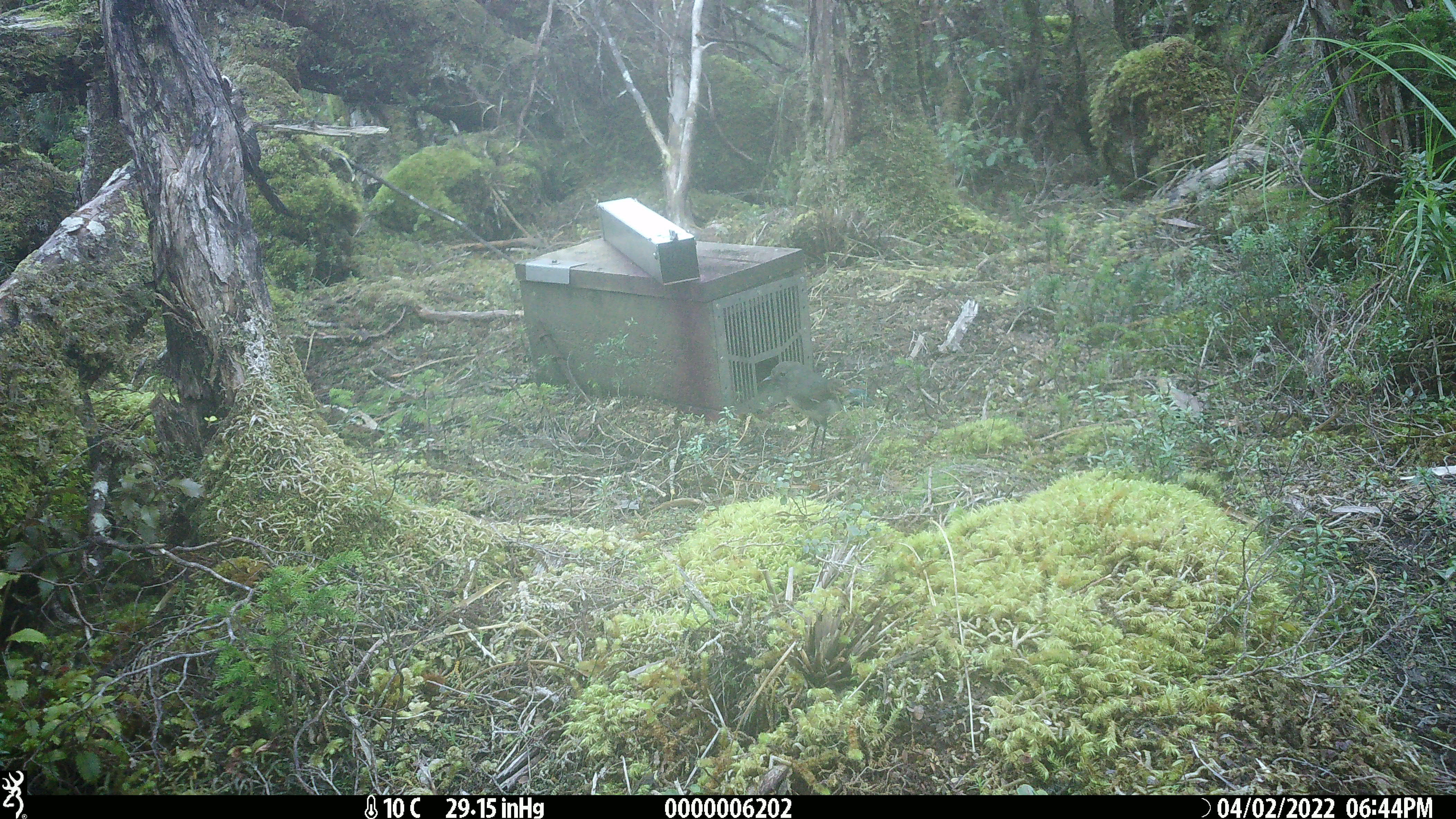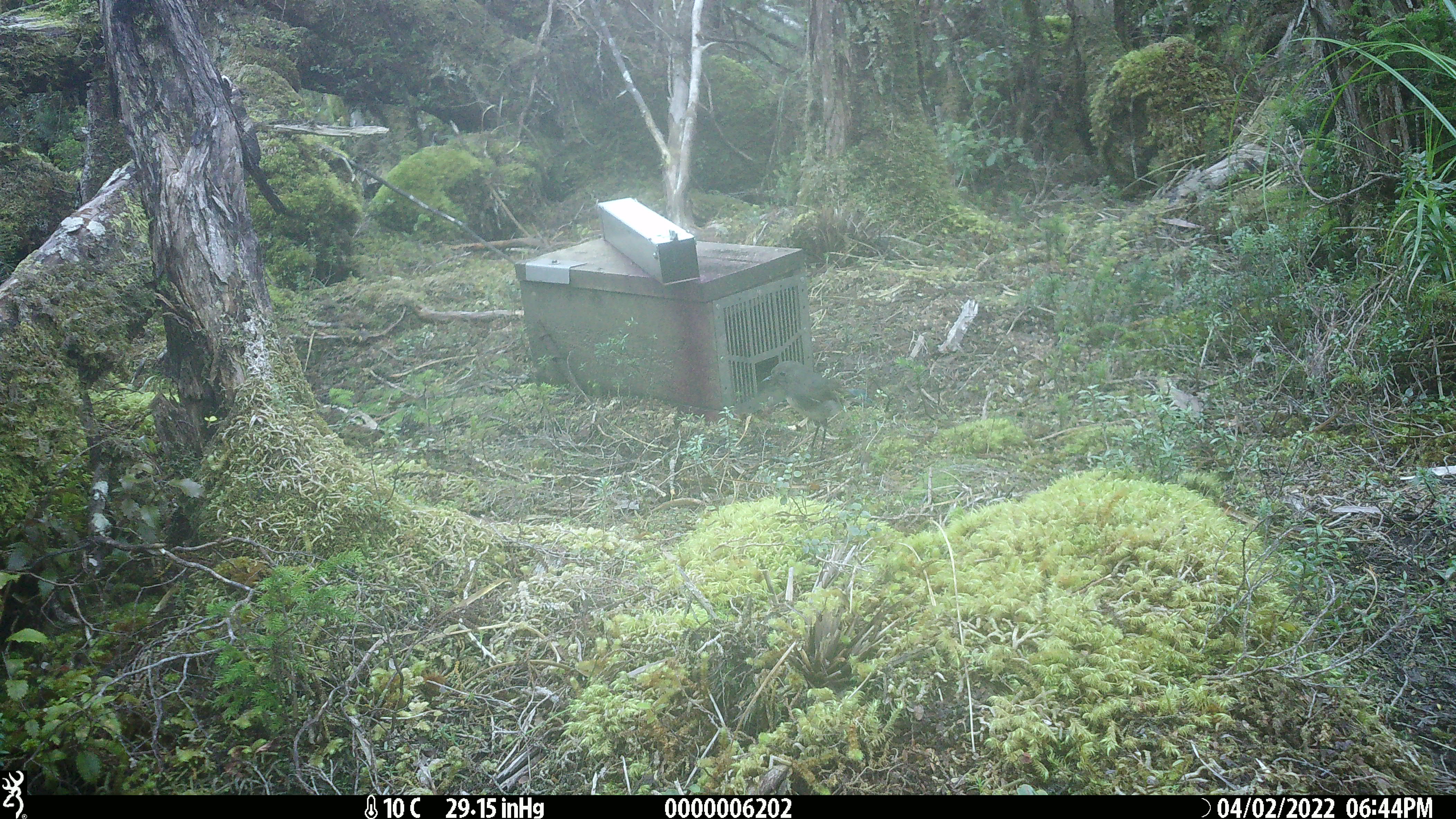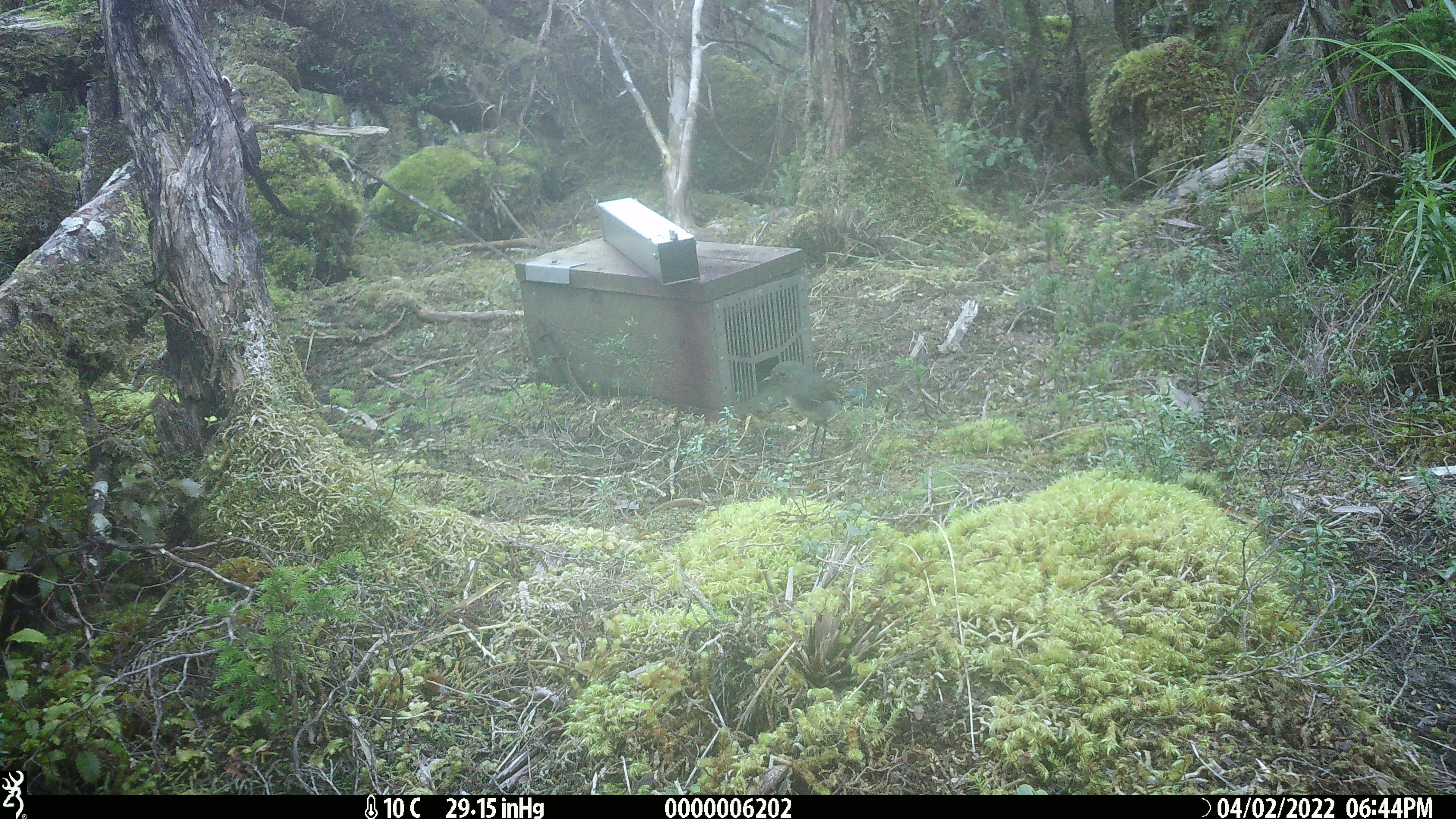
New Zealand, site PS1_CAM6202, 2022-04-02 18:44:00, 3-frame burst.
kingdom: Animalia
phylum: Chordata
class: Aves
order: Passeriformes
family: Petroicidae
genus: Petroica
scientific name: Petroica australis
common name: new zealand robin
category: robin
Robin (new zealand robin) (Petroica australis).